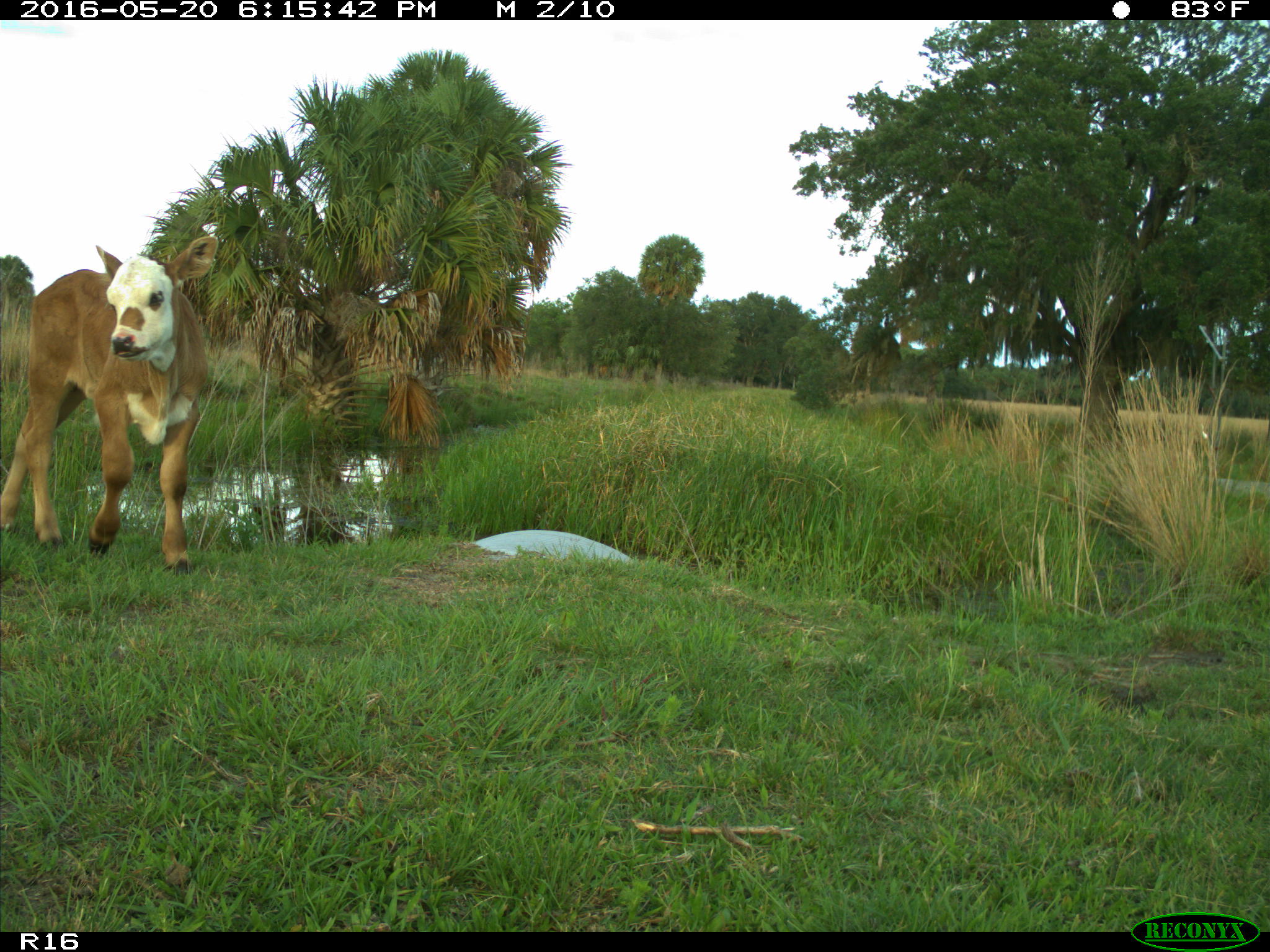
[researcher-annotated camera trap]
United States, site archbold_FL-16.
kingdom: Animalia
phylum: Chordata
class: Mammalia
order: Artiodactyla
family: Bovidae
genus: Bos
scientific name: Bos taurus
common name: domestic cow